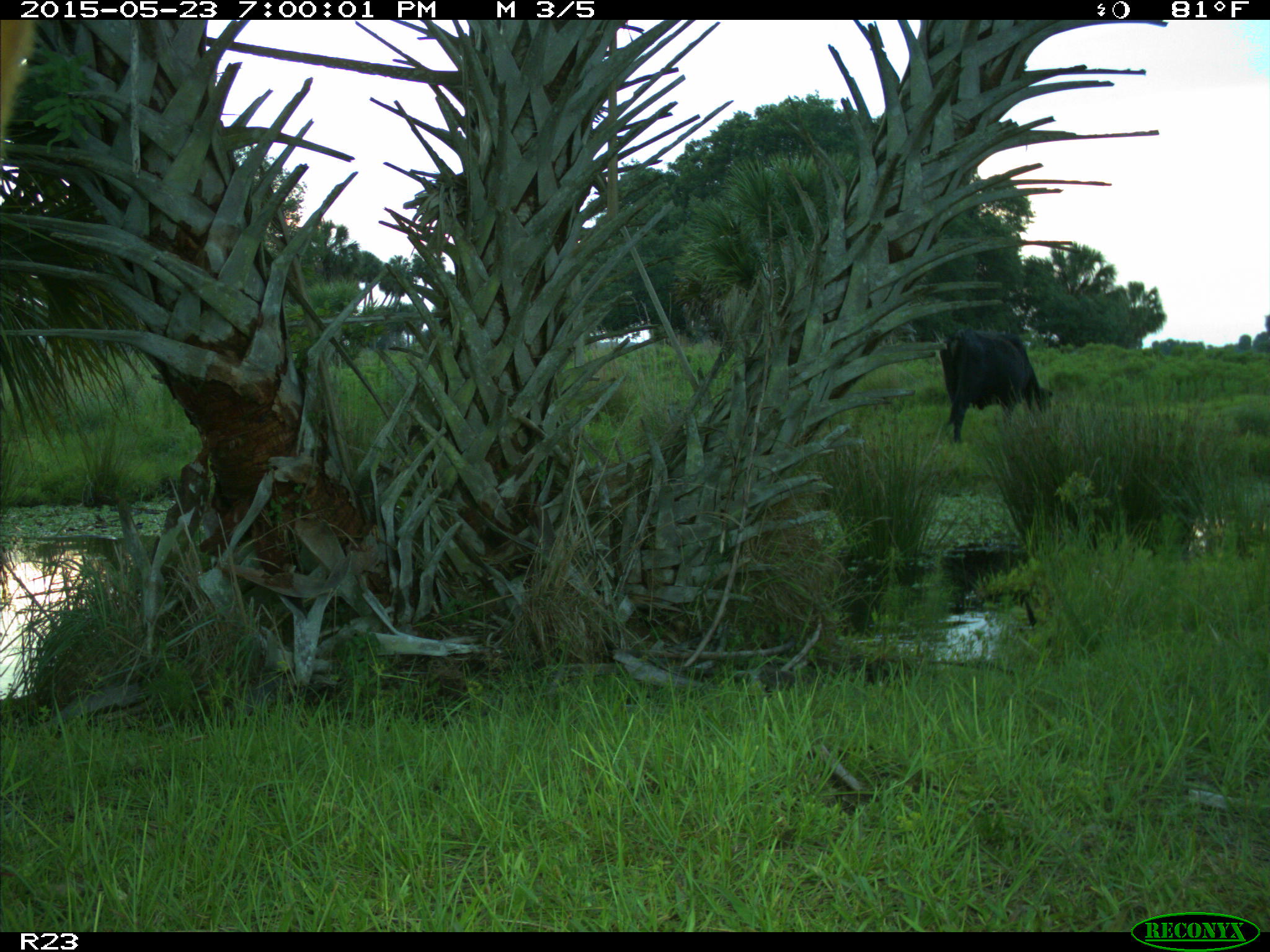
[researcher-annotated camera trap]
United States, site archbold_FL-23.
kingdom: Animalia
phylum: Chordata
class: Mammalia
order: Artiodactyla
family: Bovidae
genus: Bos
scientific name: Bos taurus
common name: domestic cow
Bos taurus (domestic cow).